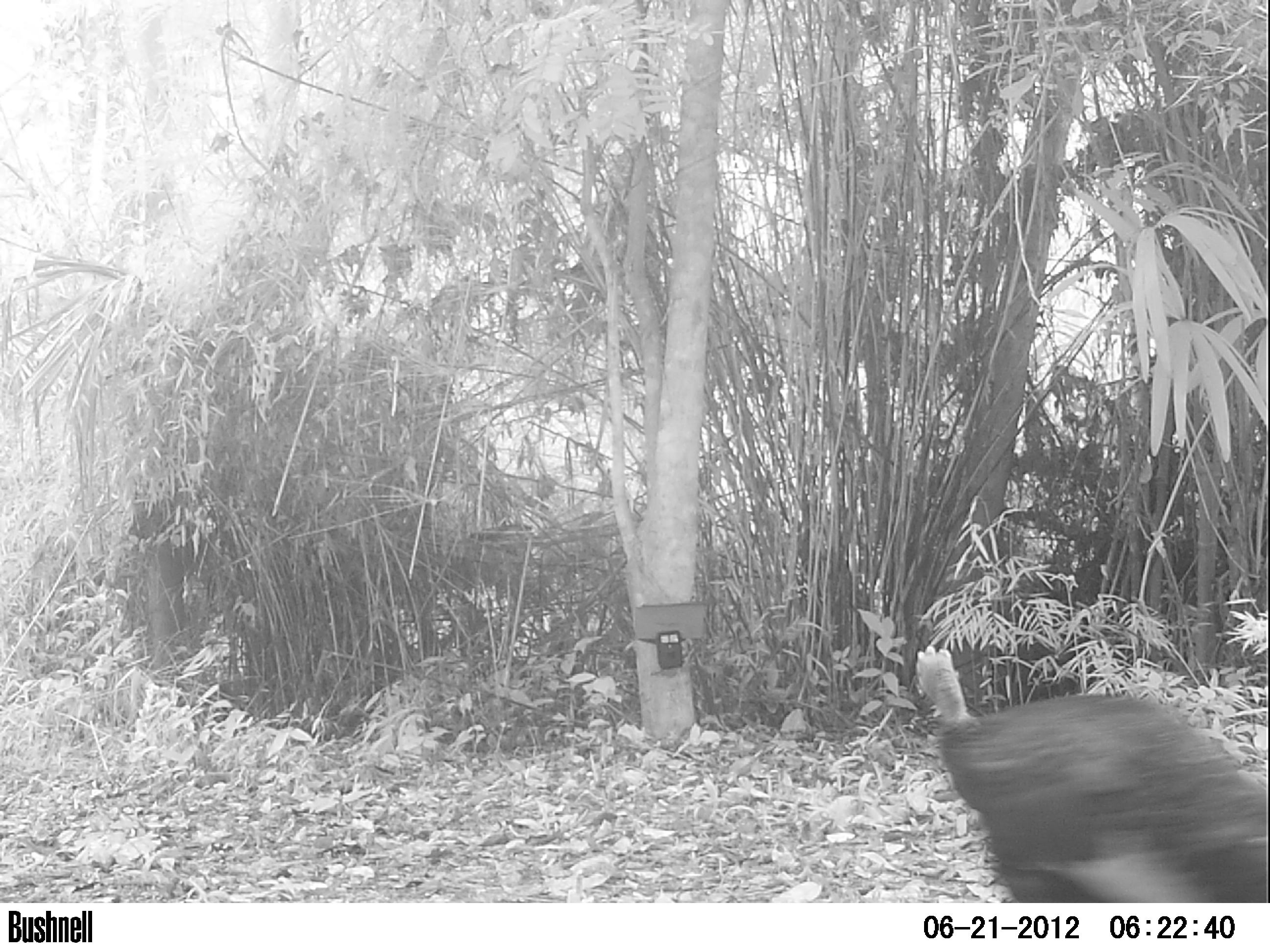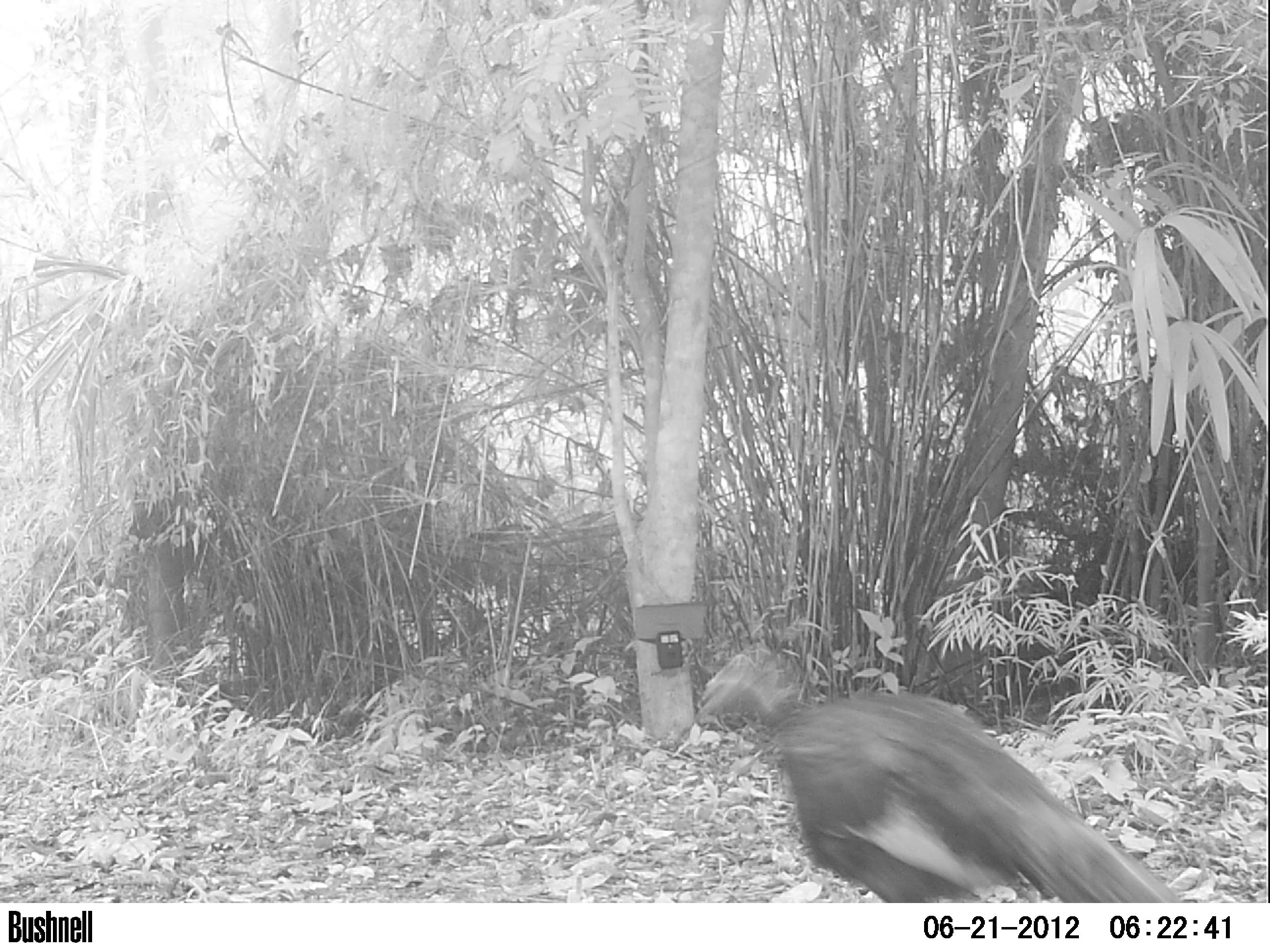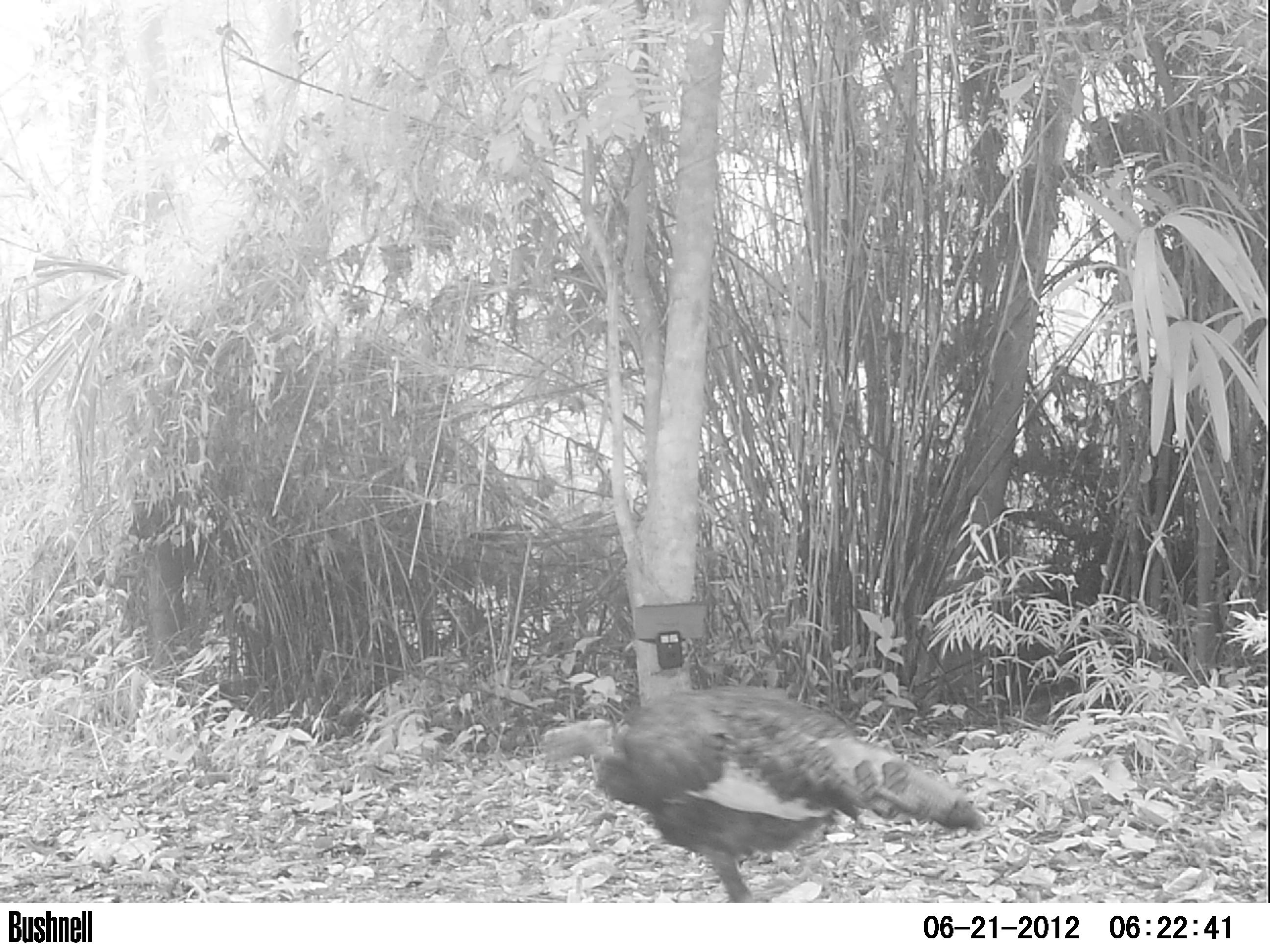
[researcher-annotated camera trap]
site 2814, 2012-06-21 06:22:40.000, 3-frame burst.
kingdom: Animalia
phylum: Chordata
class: Aves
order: Galliformes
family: Phasianidae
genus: Meleagris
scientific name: Meleagris ocellata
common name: ocellated turkey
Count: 1.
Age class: adult.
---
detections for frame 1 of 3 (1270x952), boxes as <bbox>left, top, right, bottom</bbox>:
meleagris ocellata: <bbox>913, 645, 1269, 902</bbox>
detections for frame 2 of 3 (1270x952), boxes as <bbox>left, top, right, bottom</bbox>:
meleagris ocellata: <bbox>698, 644, 1181, 902</bbox>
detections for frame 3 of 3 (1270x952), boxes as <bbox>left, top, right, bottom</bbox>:
meleagris ocellata: <bbox>539, 684, 986, 902</bbox>